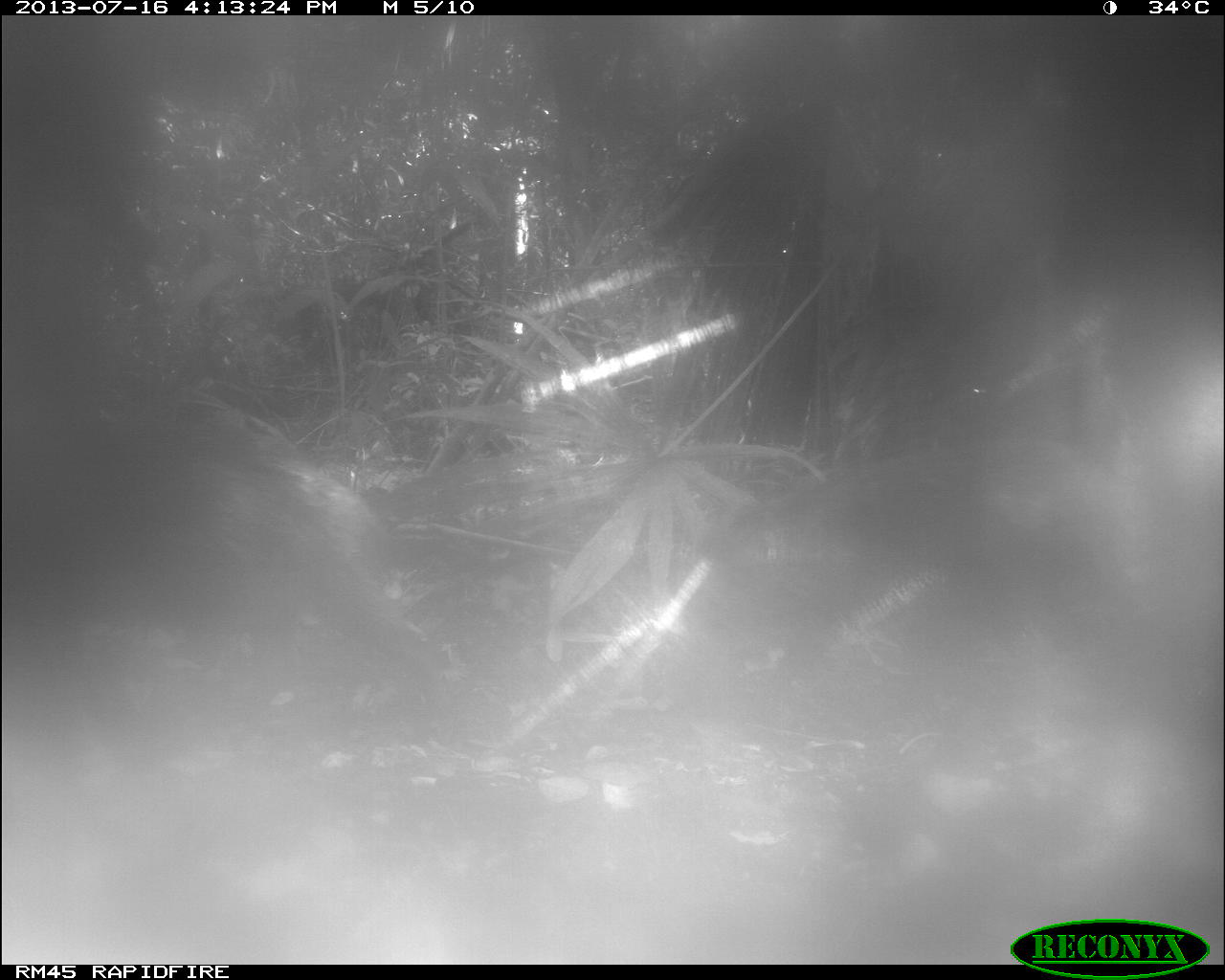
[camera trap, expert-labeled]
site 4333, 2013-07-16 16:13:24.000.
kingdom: Animalia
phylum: Chordata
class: Mammalia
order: Artiodactyla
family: Tayassuidae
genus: Tayassu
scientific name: Tayassu pecari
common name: white-lipped peccary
Tayassu pecari (white-lipped peccary), count 1.